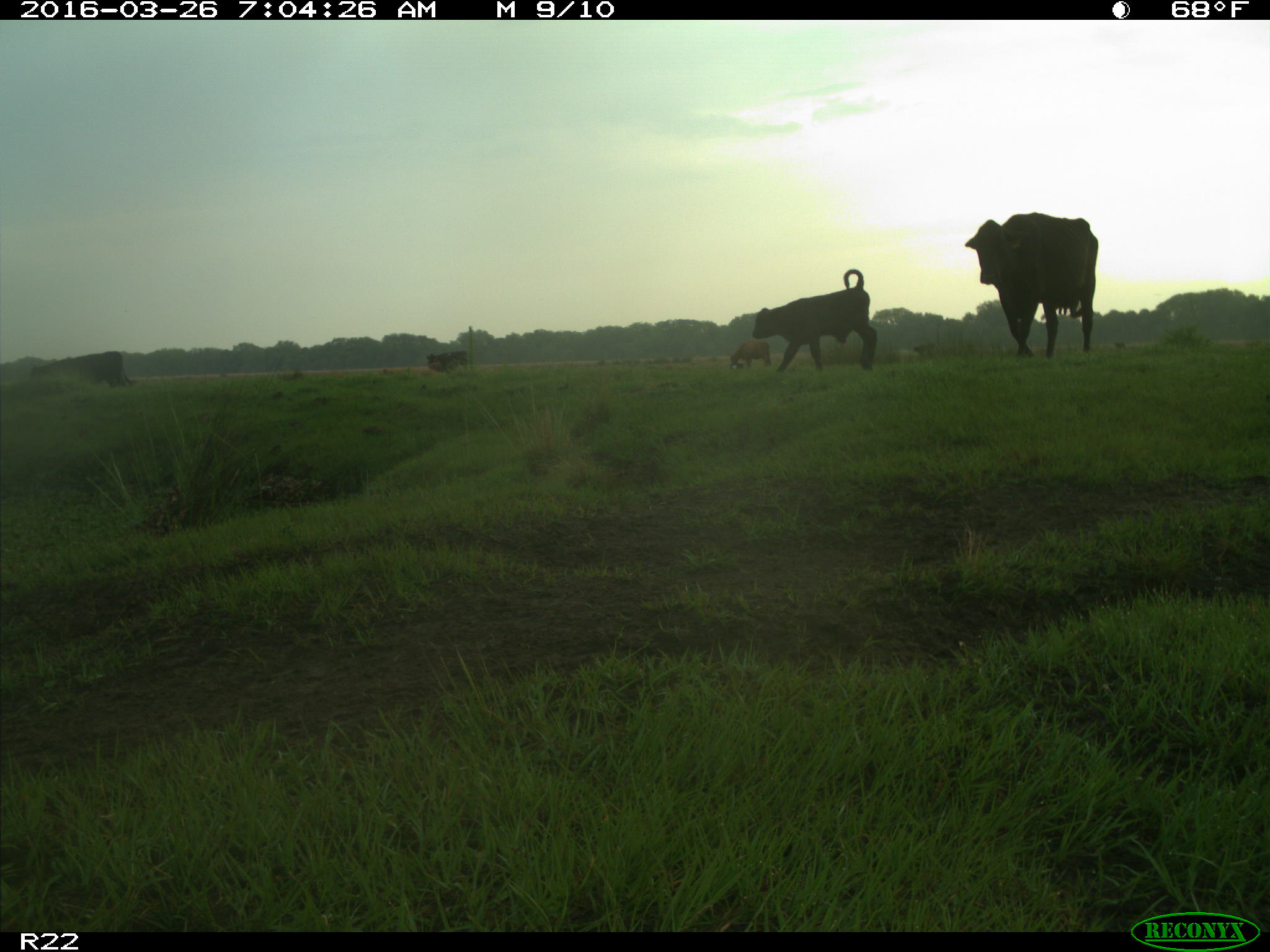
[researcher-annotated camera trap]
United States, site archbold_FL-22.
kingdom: Animalia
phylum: Chordata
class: Mammalia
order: Artiodactyla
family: Bovidae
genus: Bos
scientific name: Bos taurus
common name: domestic cow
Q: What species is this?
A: Bos taurus (domestic cow).